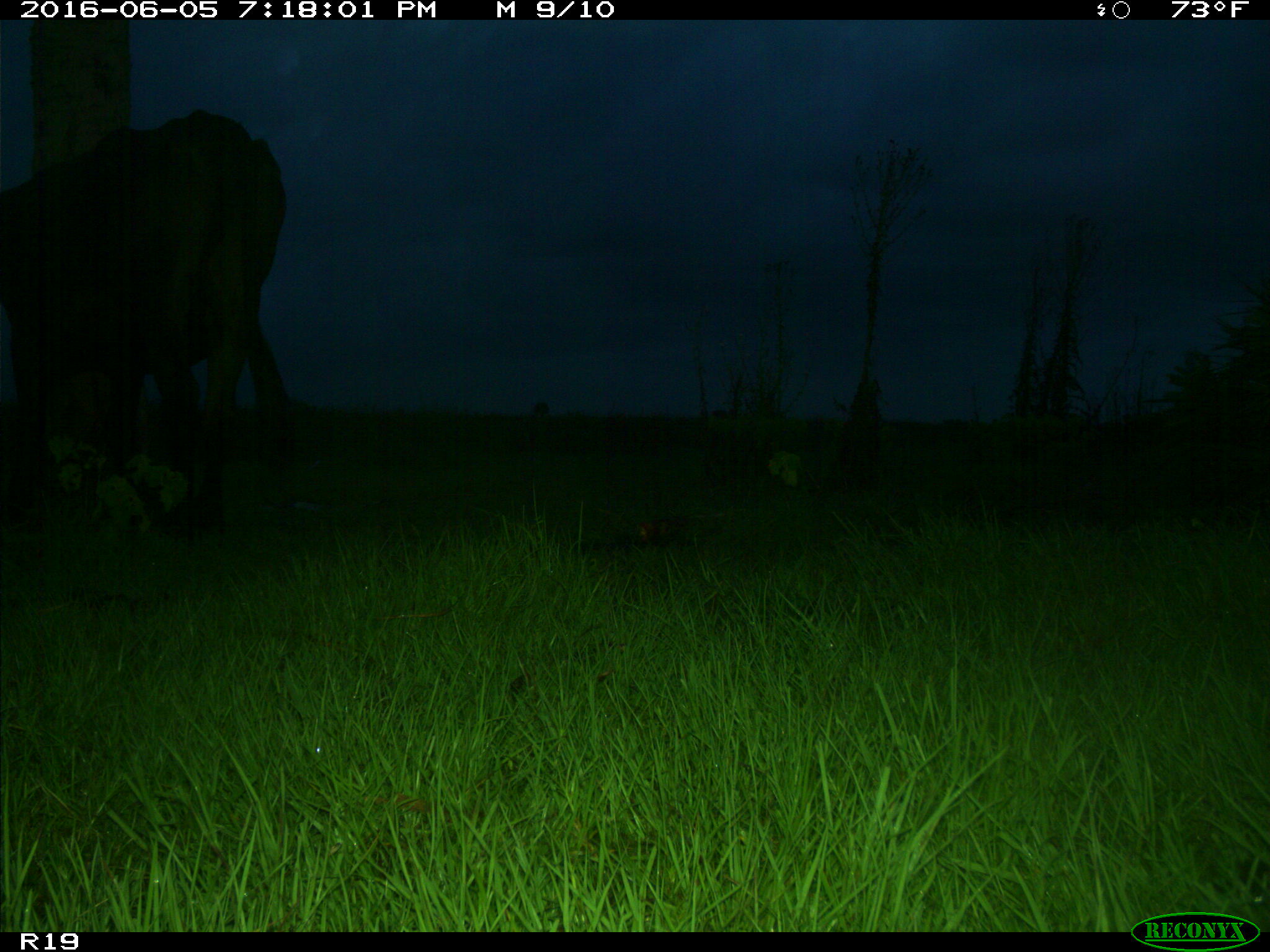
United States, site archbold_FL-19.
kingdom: Animalia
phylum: Chordata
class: Mammalia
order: Artiodactyla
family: Bovidae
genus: Bos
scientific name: Bos taurus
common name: domestic cow